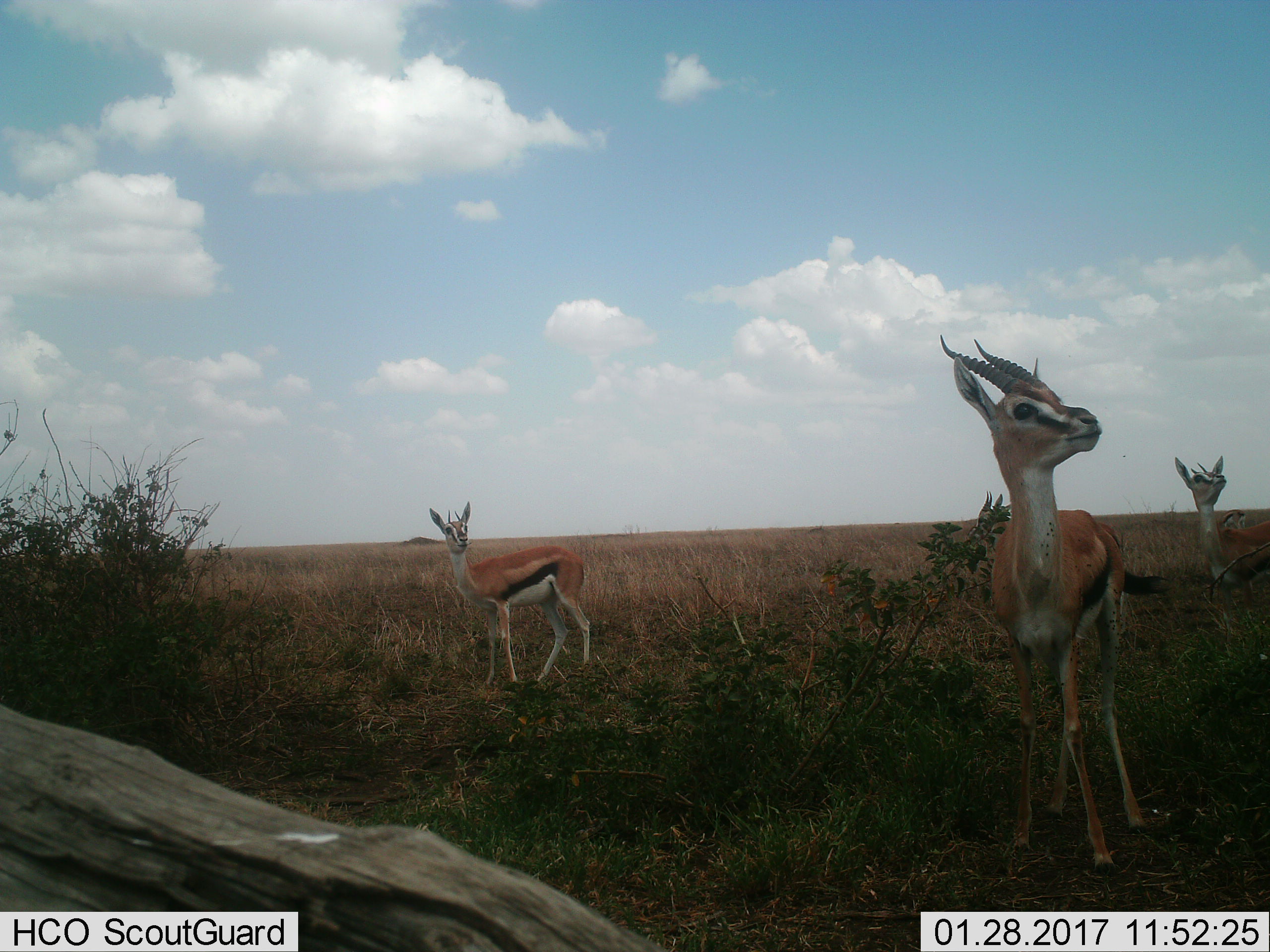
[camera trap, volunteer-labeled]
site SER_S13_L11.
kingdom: Animalia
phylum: Chordata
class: Mammalia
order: Artiodactyla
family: Bovidae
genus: Eudorcas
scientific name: Eudorcas thomsonii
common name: thomson's gazelle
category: gazellethomsons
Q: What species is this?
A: Gazellethomsons (thomson's gazelle) (Eudorcas thomsonii).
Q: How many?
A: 3.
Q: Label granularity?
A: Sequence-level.